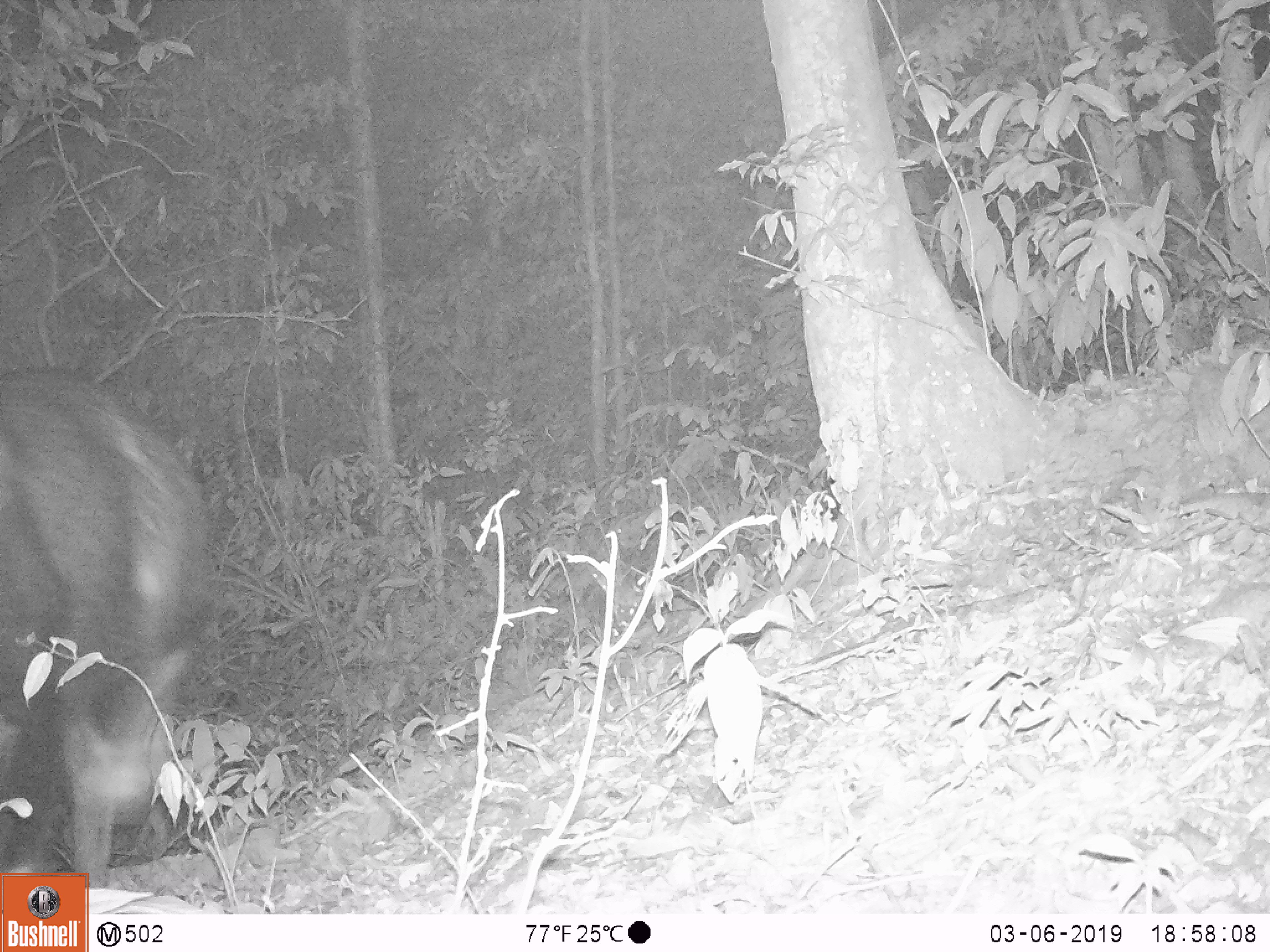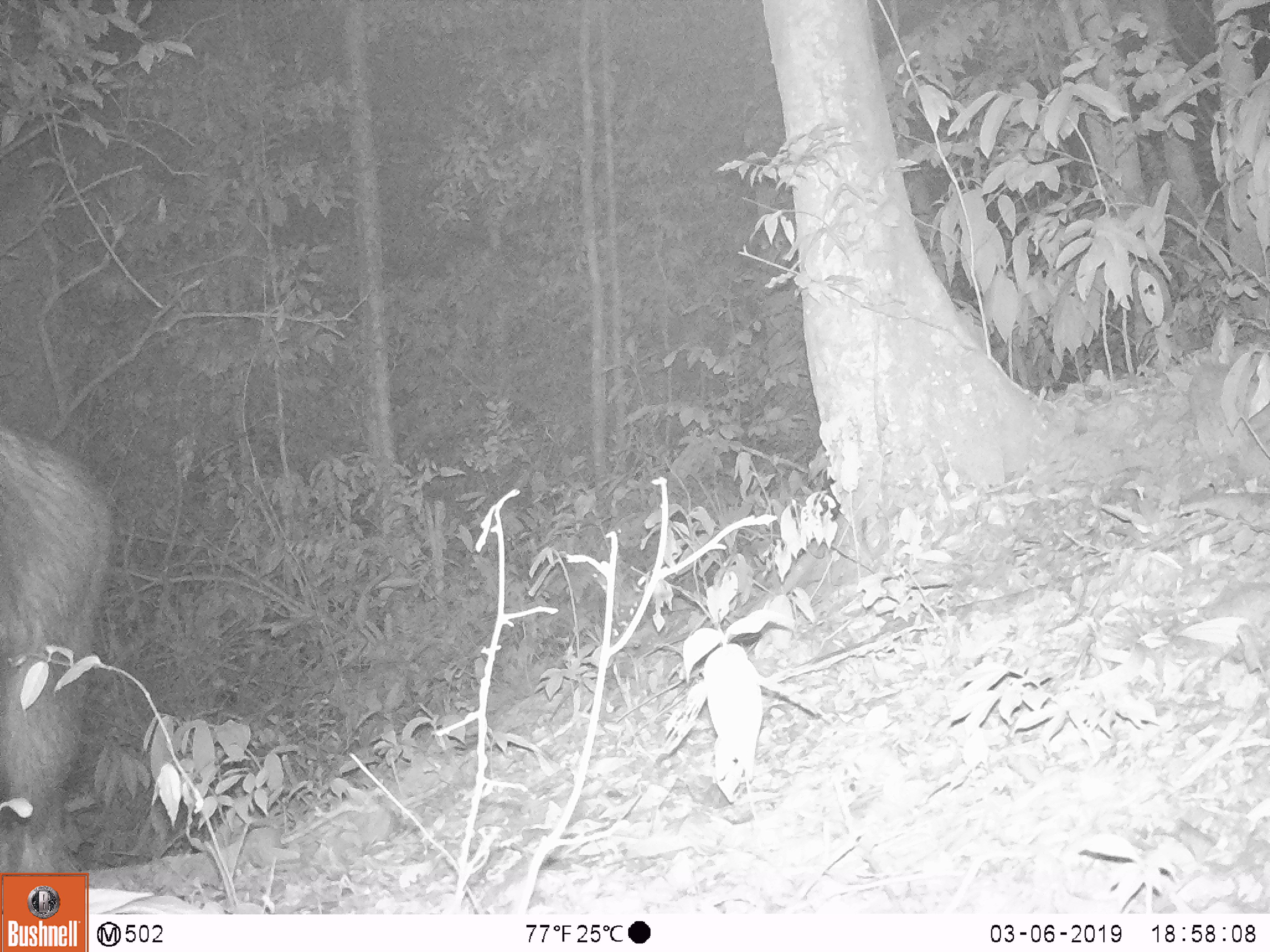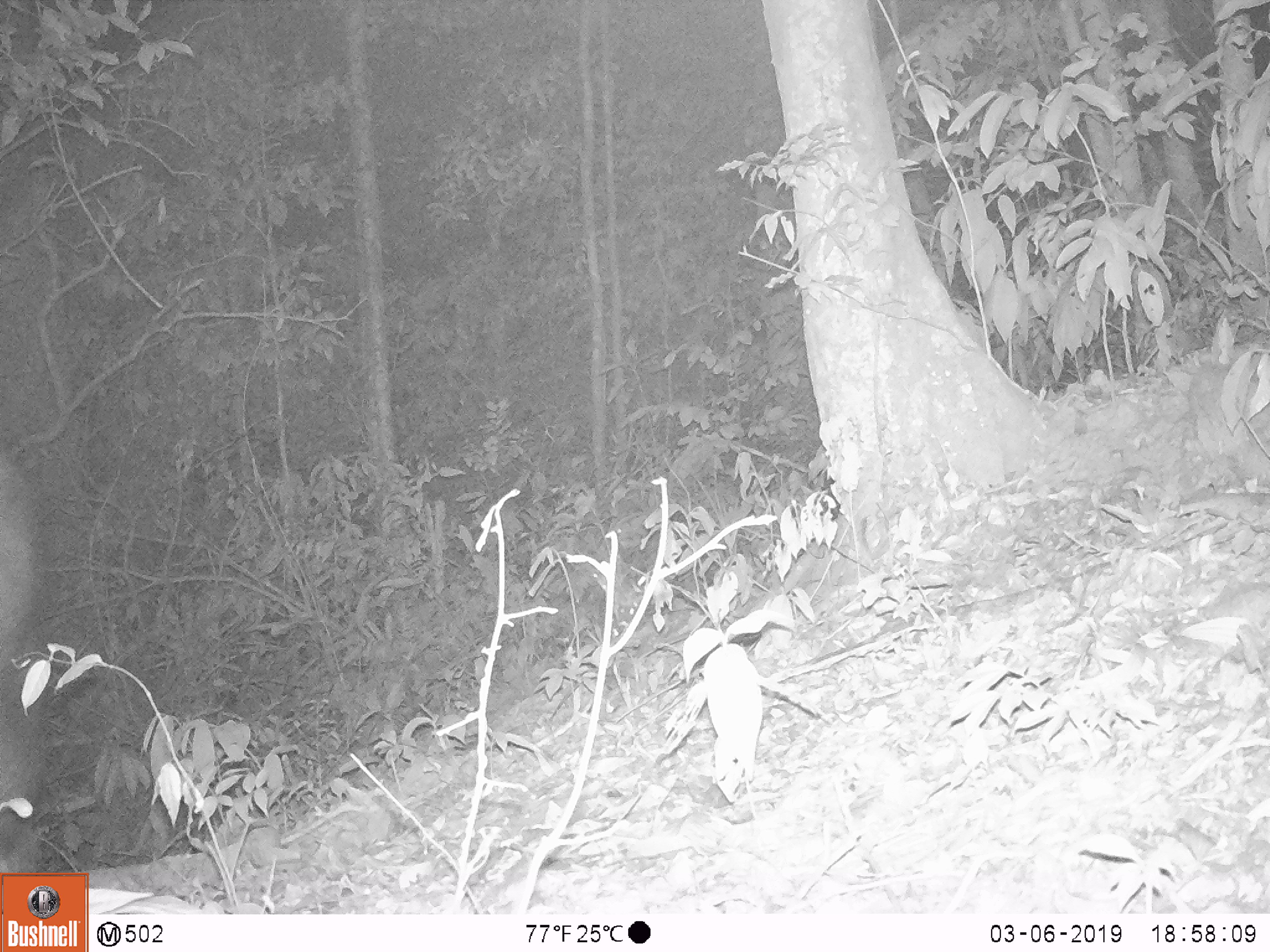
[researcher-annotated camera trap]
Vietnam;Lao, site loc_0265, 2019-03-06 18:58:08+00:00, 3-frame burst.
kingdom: Animalia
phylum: Chordata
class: Mammalia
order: Artiodactyla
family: Bovidae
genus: Capricornis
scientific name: Capricornis sumatraensis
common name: chinese serow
Chinese serow (Capricornis sumatraensis). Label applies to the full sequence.